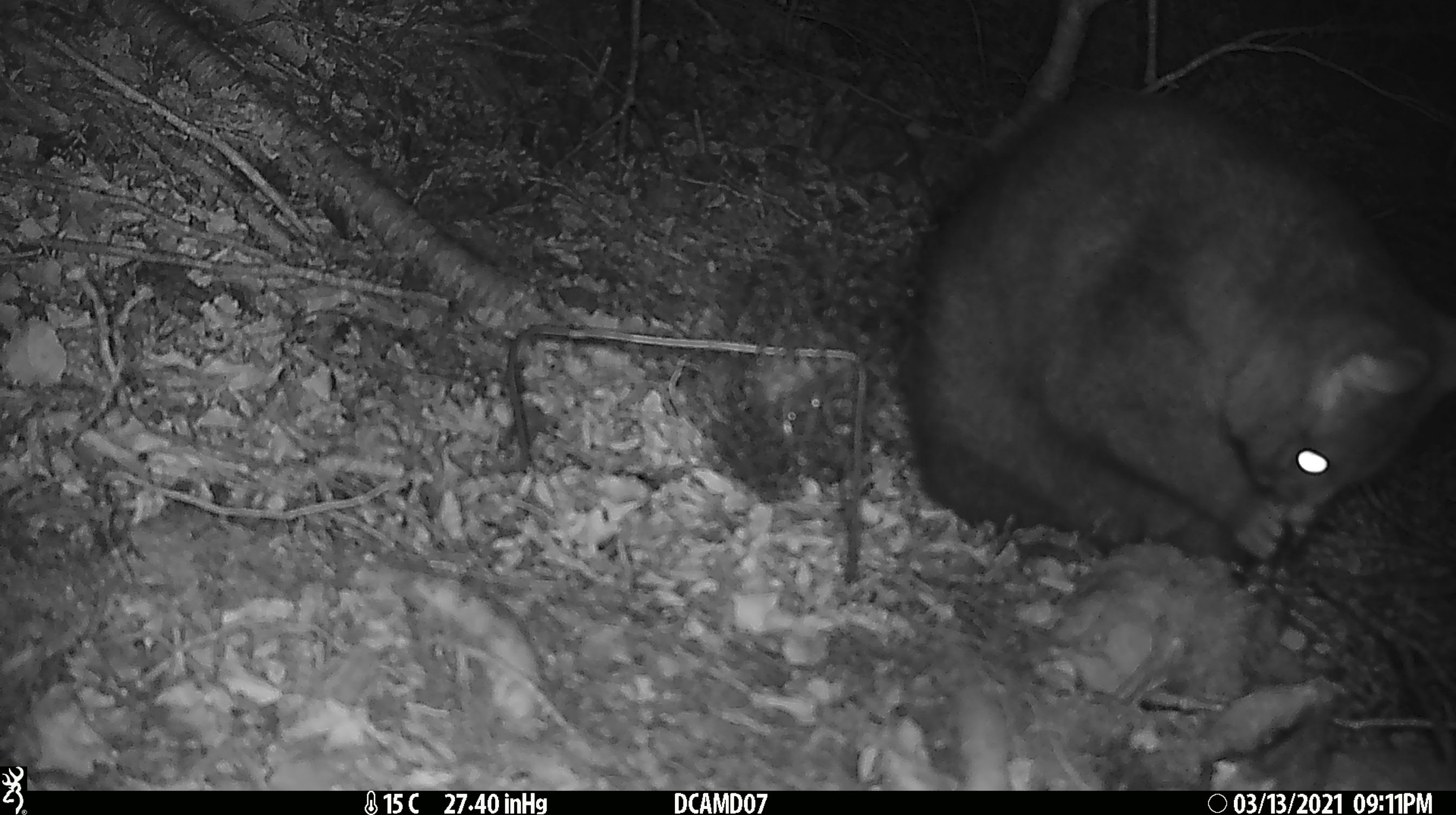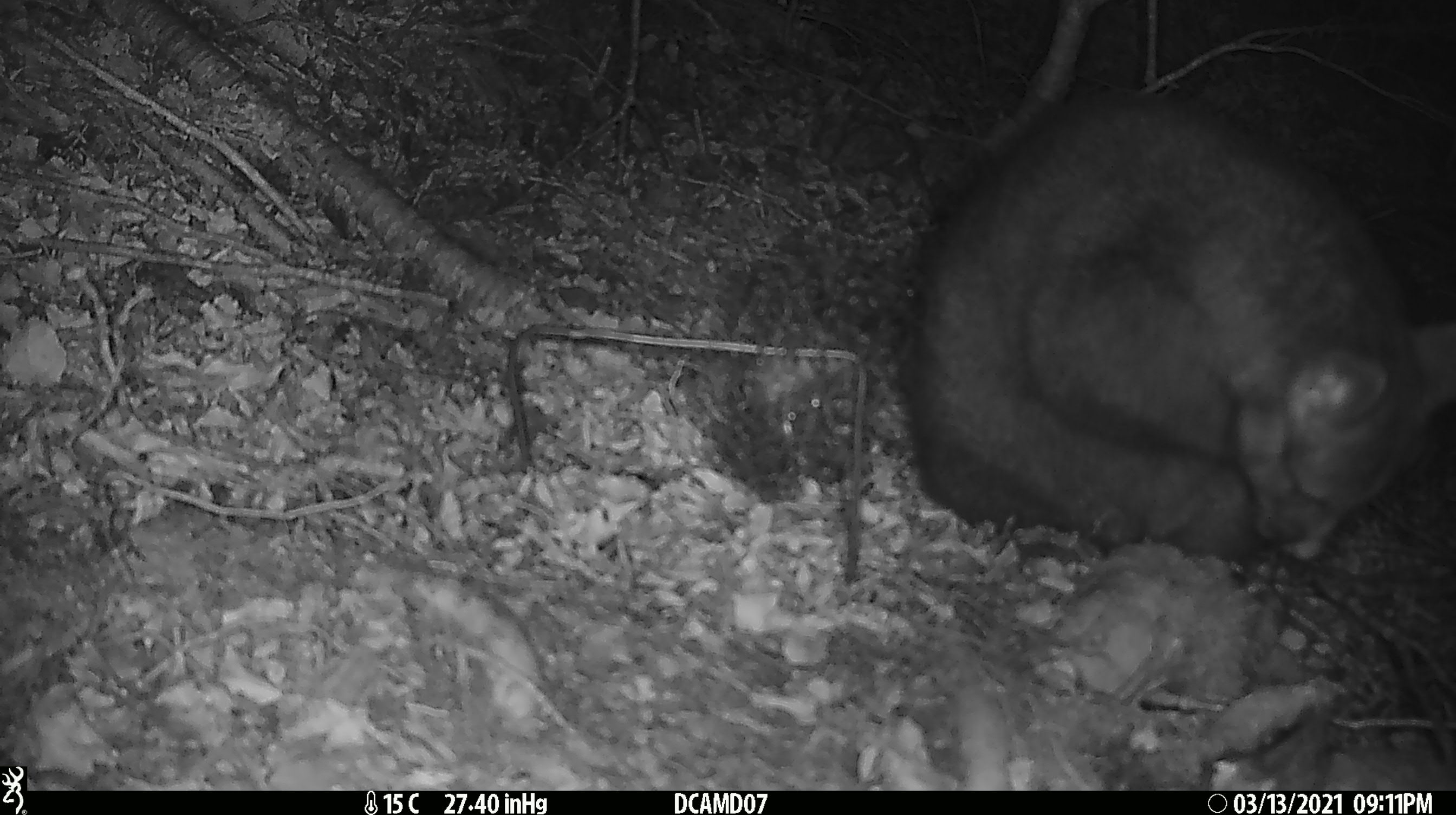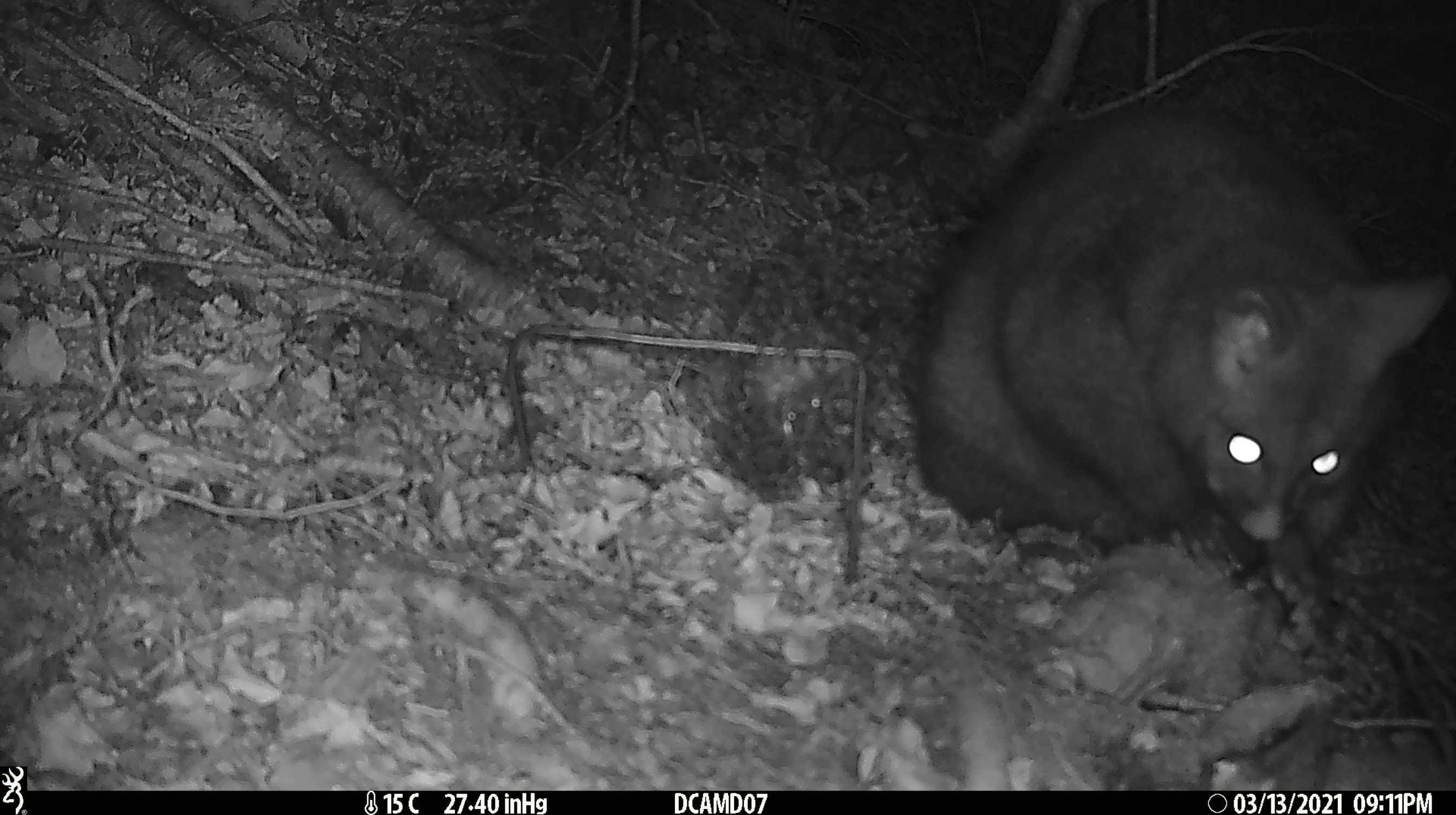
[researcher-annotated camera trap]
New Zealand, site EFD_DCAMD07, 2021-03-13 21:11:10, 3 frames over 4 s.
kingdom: Animalia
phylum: Chordata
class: Mammalia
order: Diprotodontia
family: Phalangeridae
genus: Trichosurus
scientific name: Trichosurus vulpecula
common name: common brushtail possum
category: possum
Possum (common brushtail possum) (Trichosurus vulpecula).